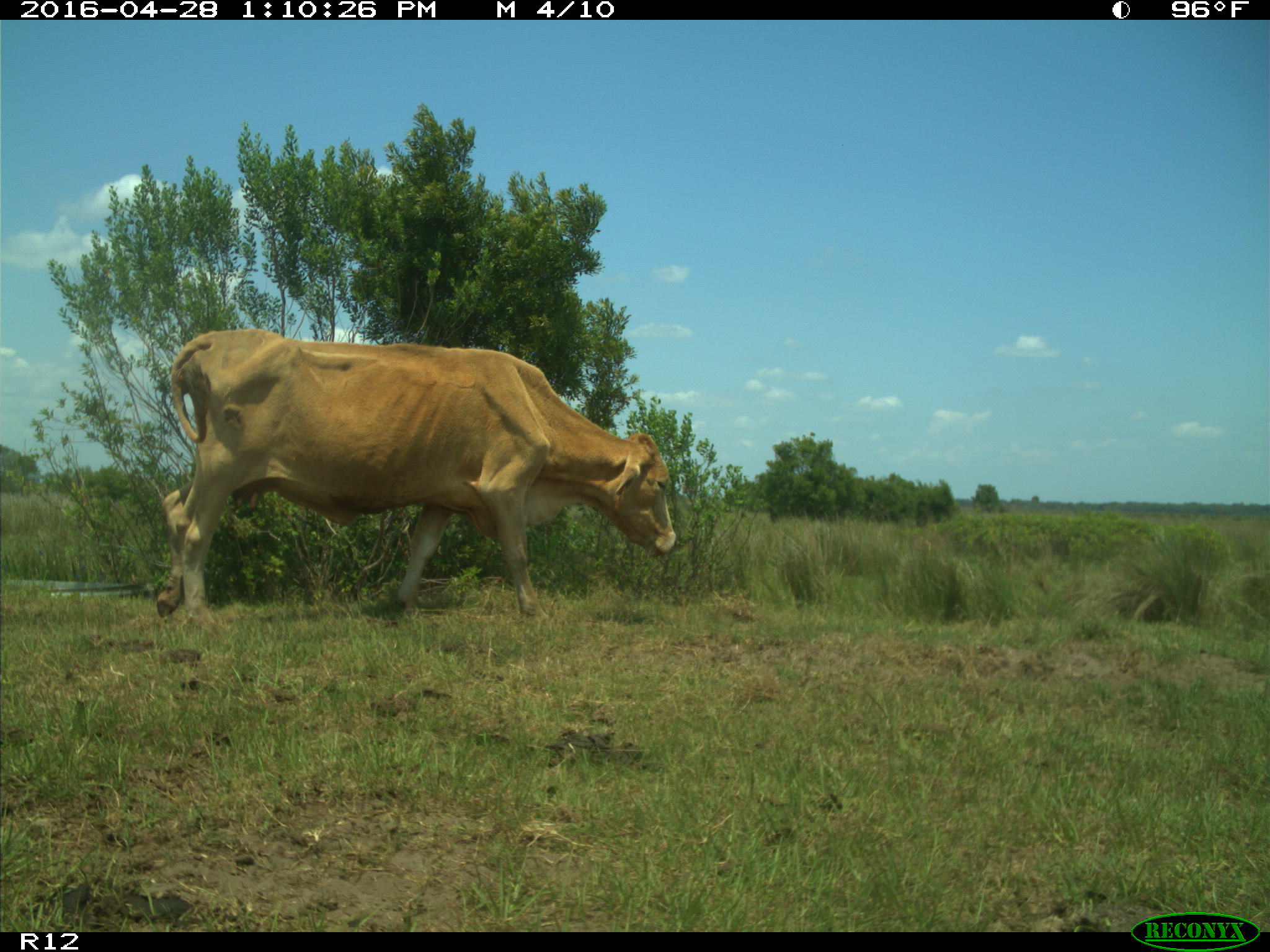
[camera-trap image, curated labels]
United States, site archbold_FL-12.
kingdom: Animalia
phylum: Chordata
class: Mammalia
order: Artiodactyla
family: Bovidae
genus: Bos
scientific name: Bos taurus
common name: domestic cow